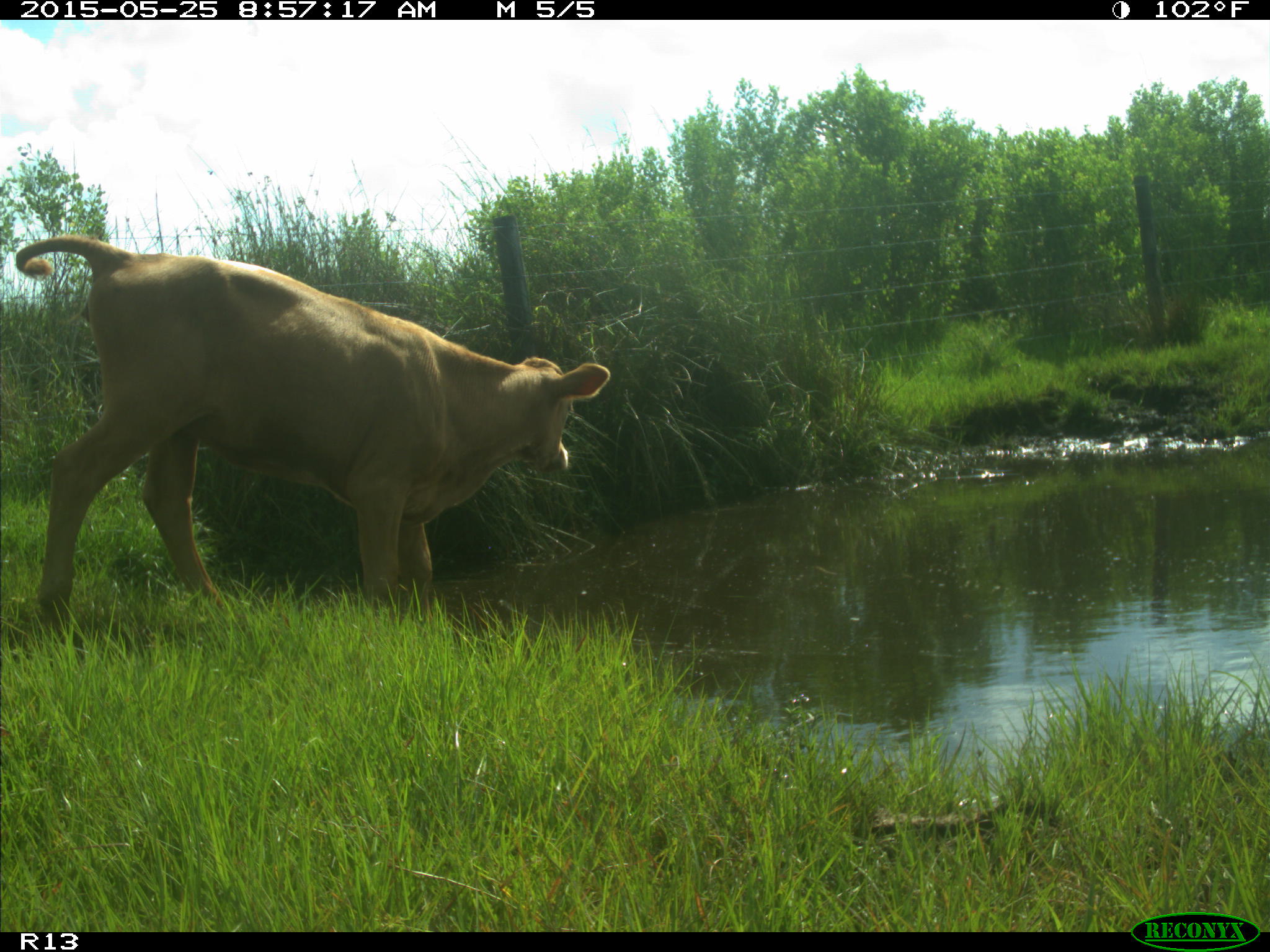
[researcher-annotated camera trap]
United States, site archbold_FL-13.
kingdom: Animalia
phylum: Chordata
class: Mammalia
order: Artiodactyla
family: Bovidae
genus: Bos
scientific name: Bos taurus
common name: domestic cow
Bos taurus (domestic cow).